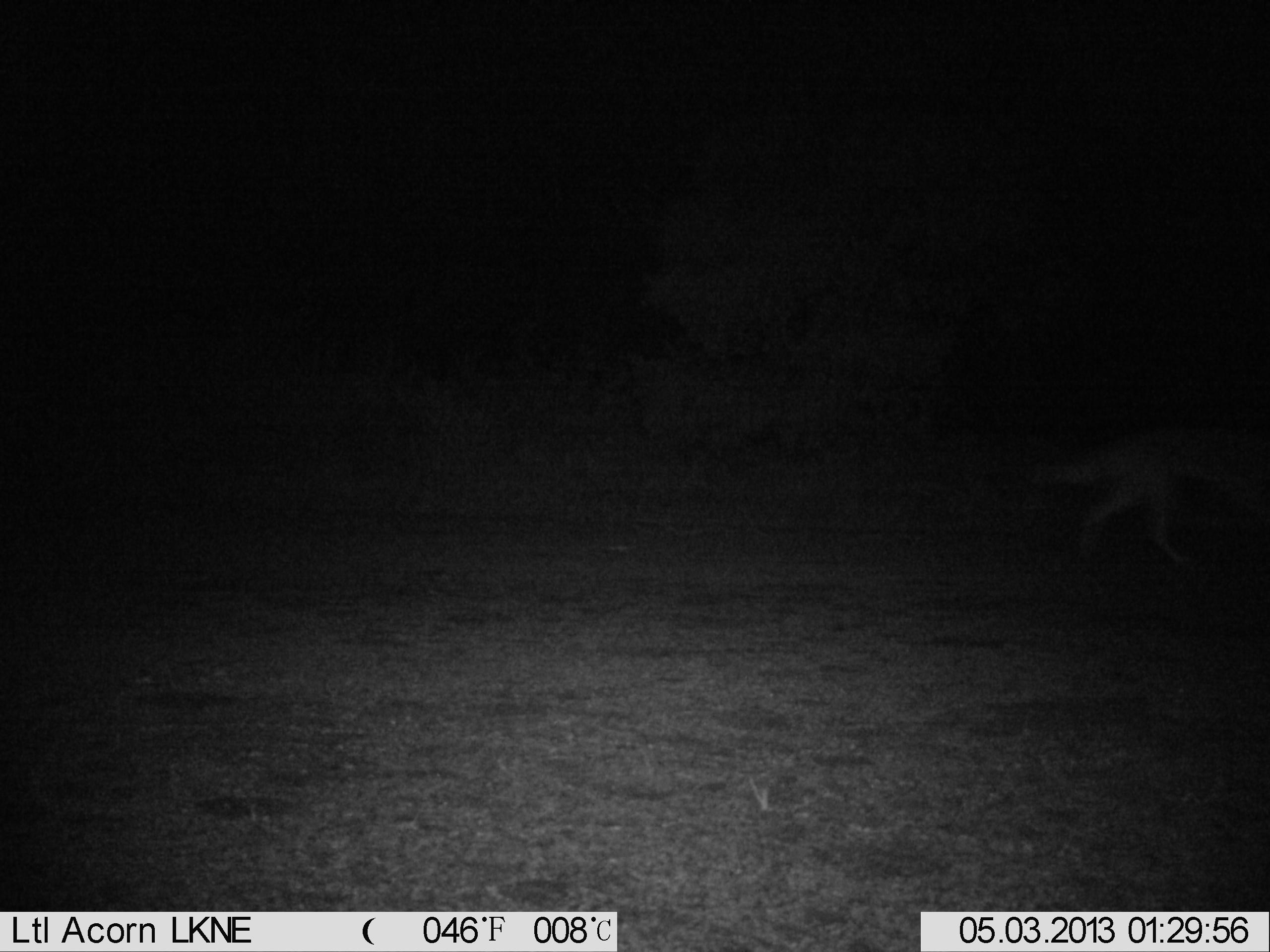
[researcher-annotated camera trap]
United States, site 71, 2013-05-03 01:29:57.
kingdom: Animalia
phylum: Chordata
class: Mammalia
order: Carnivora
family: Canidae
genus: Canis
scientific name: Canis latrans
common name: coyote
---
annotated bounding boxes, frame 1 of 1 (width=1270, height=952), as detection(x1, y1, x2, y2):
coyote: detection(1035, 431, 1270, 566)